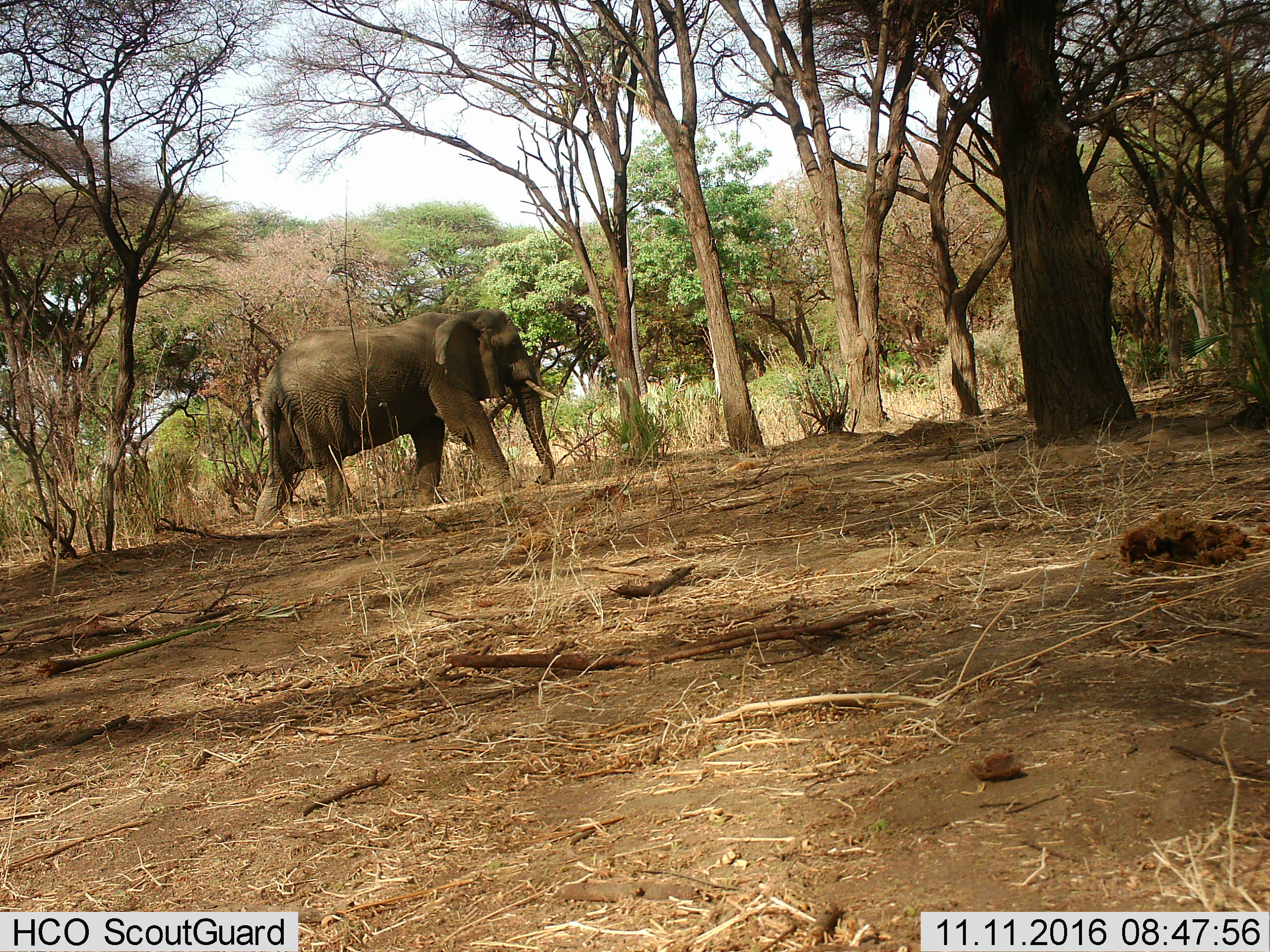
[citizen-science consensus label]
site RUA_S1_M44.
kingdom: Animalia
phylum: Chordata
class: Mammalia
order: Proboscidea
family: Elephantidae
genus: Loxodonta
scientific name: Loxodonta africana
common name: african bush elephant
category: elephant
Elephant (african bush elephant) (Loxodonta africana), count 1. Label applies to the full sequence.